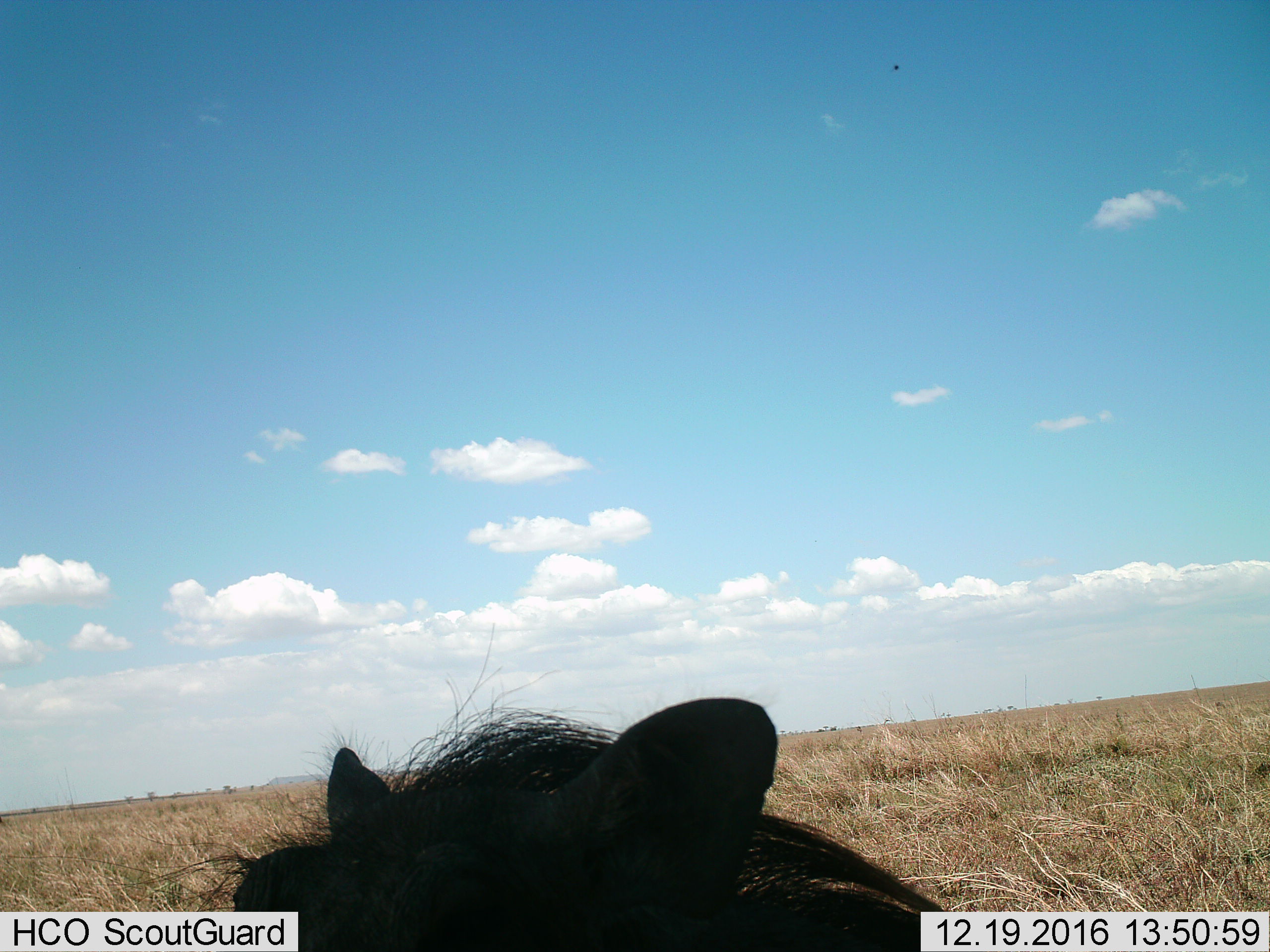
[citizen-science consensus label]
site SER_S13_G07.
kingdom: Animalia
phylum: Chordata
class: Mammalia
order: Artiodactyla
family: Suidae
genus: Phacochoerus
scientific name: Phacochoerus africanus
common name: warthog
Warthog (Phacochoerus africanus), count 1. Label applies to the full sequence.